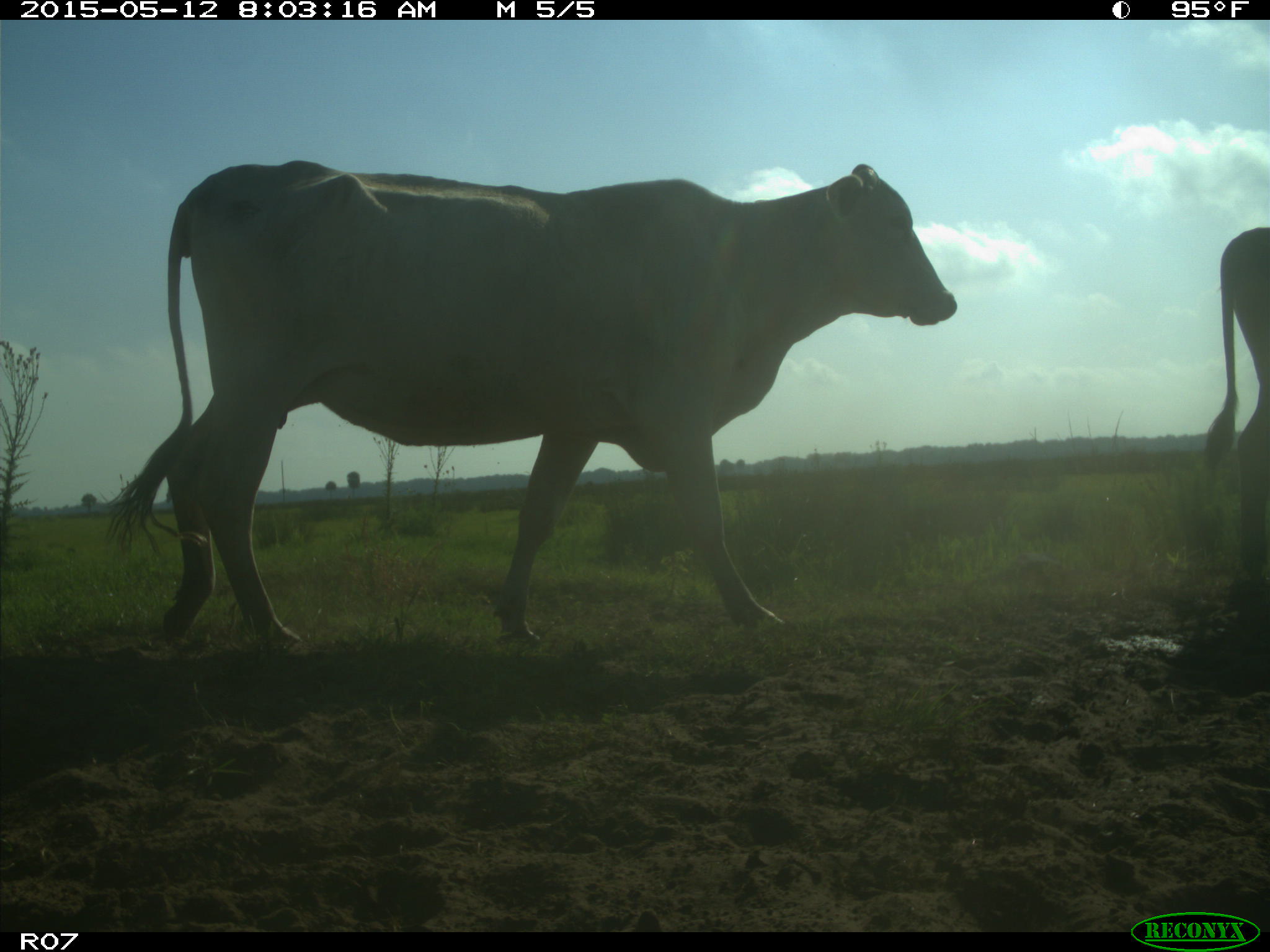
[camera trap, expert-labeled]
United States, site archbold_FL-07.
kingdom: Animalia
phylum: Chordata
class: Mammalia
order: Artiodactyla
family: Bovidae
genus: Bos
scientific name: Bos taurus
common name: domestic cow